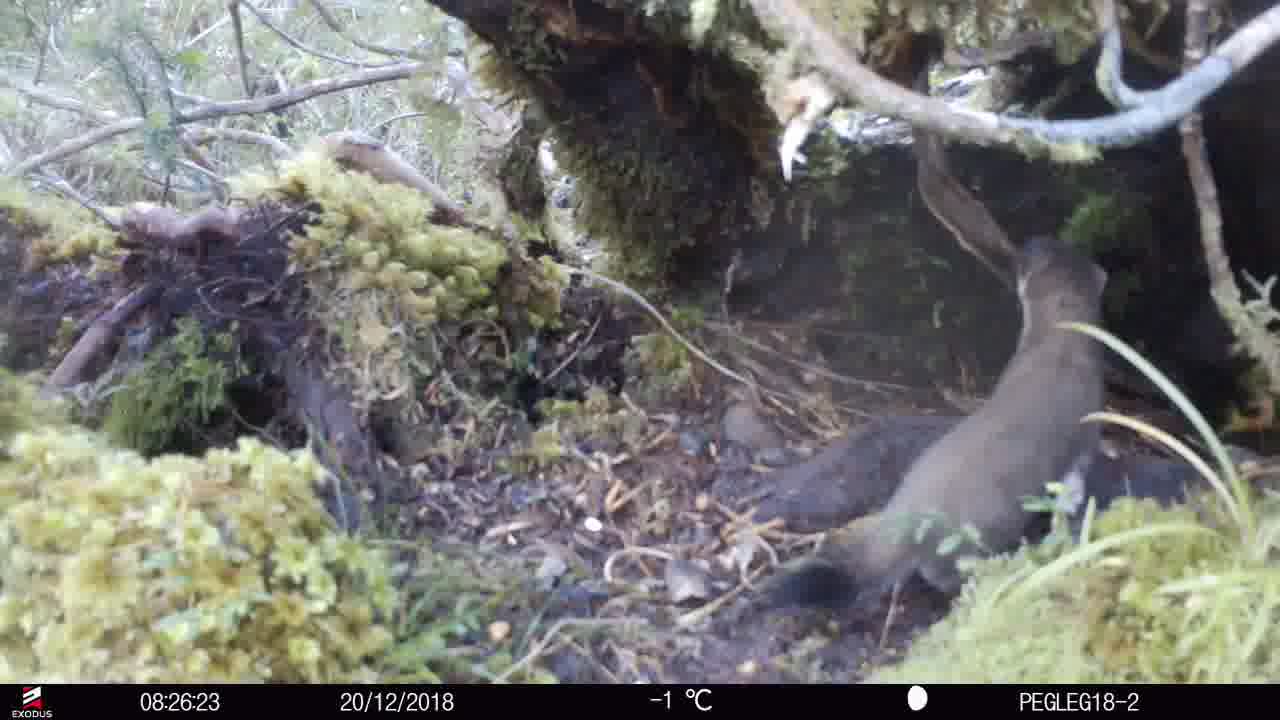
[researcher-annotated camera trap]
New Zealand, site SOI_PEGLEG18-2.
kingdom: Animalia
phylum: Chordata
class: Mammalia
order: Carnivora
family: Mustelidae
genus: Mustela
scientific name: Mustela erminea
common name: stoat